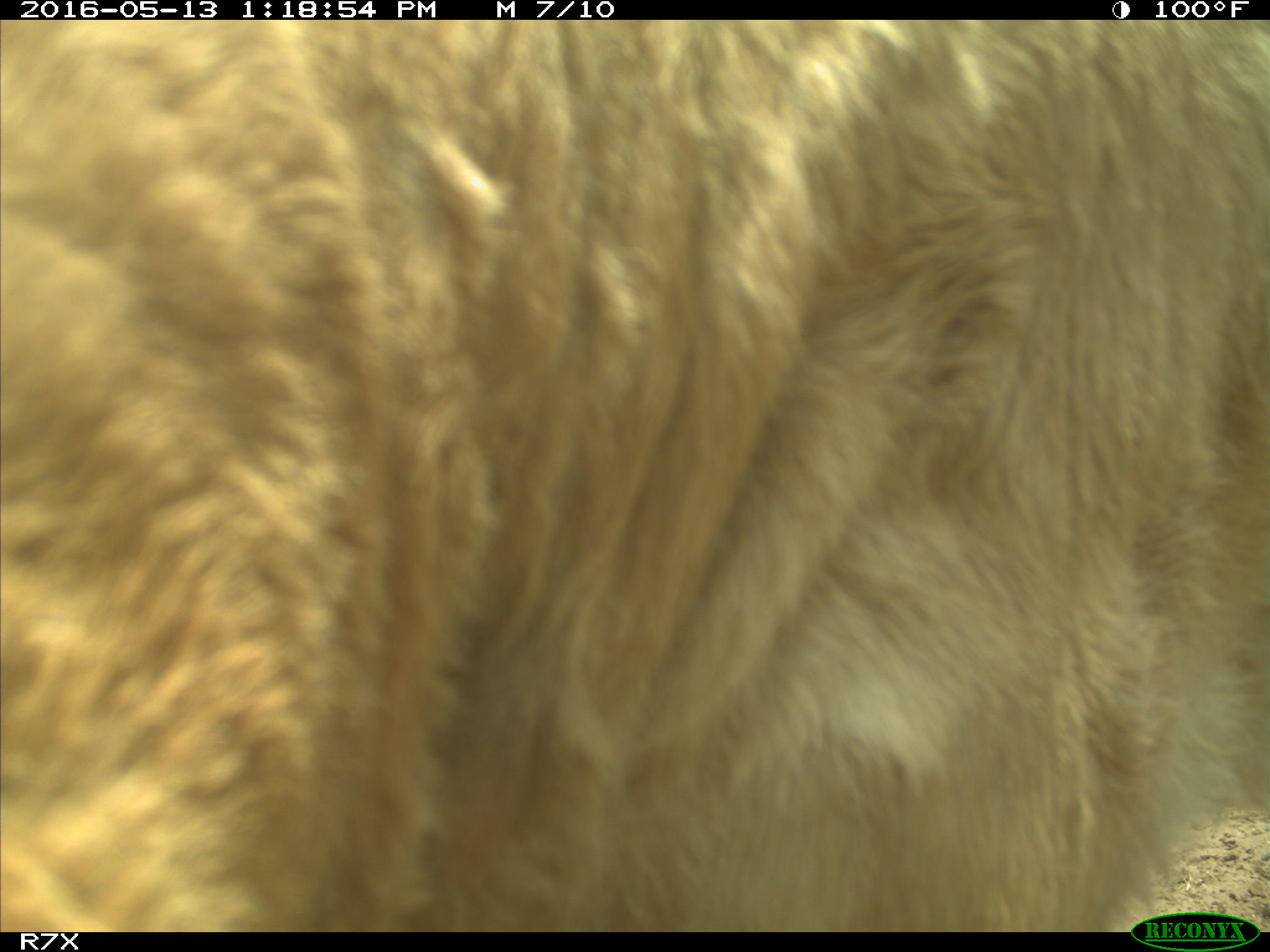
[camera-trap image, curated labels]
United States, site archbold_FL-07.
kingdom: Animalia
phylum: Chordata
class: Mammalia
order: Artiodactyla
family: Bovidae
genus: Bos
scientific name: Bos taurus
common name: domestic cow